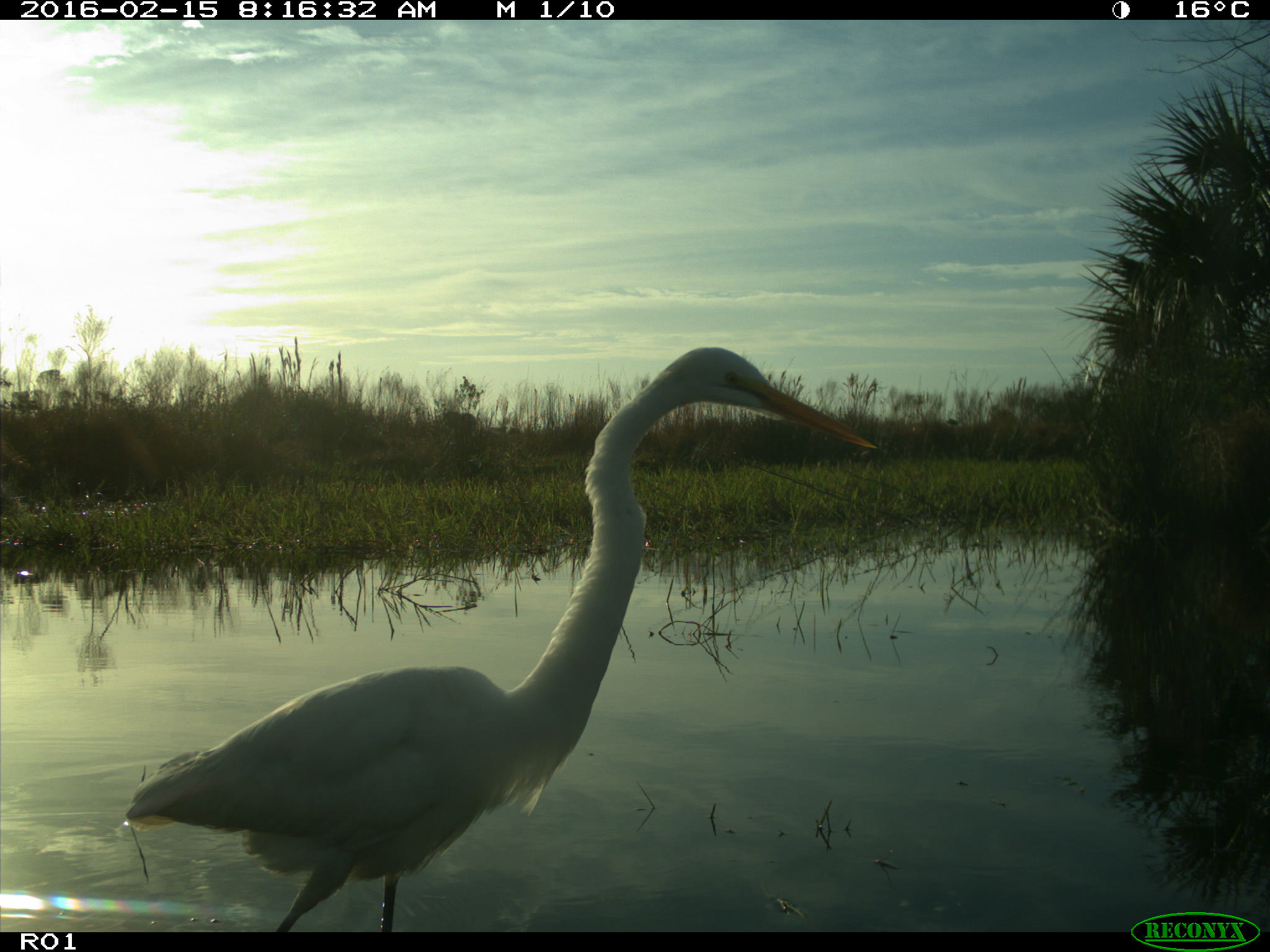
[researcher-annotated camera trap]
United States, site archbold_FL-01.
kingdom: Animalia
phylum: Chordata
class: Aves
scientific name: Aves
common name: birds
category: unidentified bird